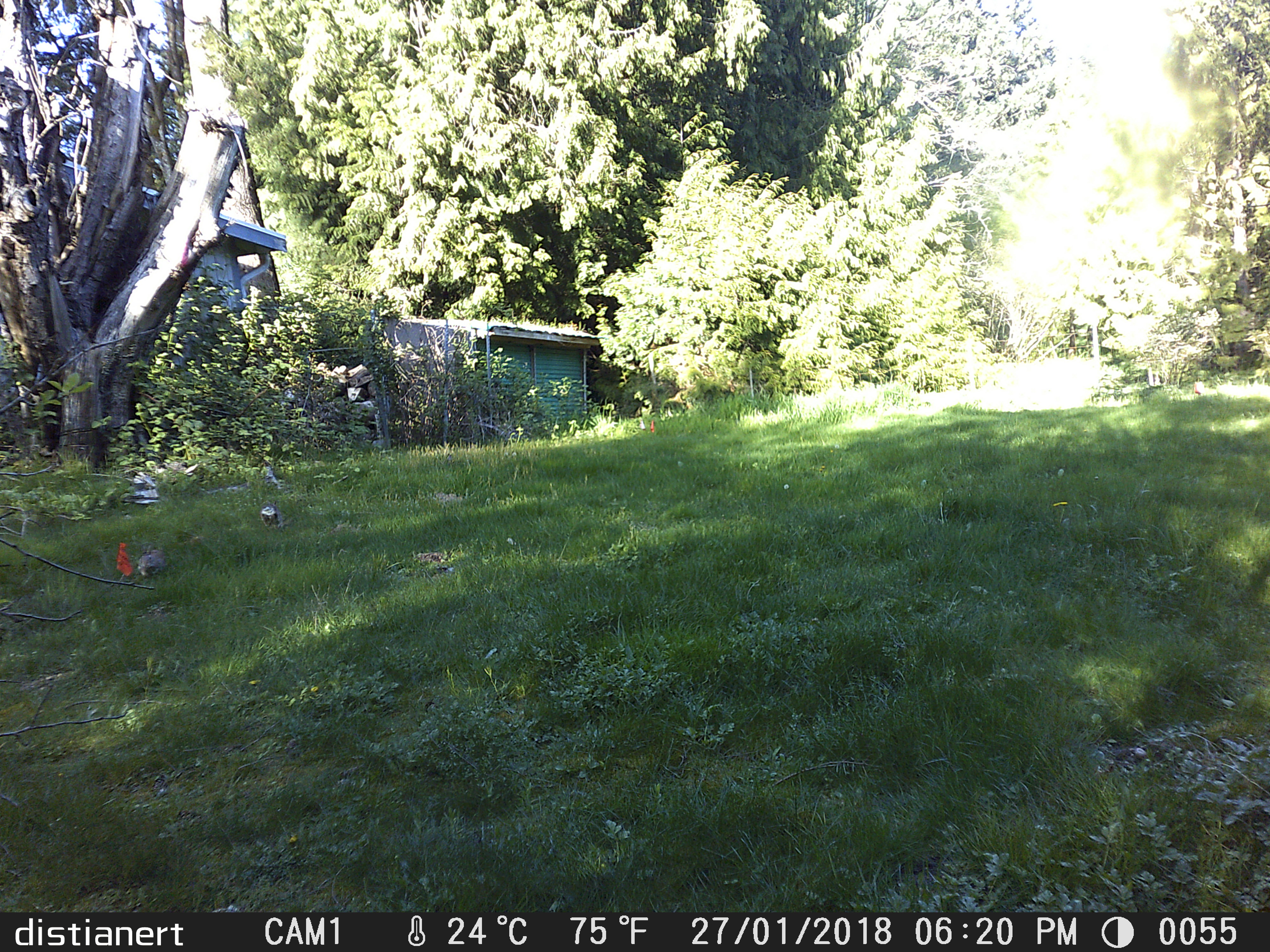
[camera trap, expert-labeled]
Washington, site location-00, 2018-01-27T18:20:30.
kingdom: Animalia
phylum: Chordata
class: Mammalia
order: Lagomorpha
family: Leporidae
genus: Sylvilagus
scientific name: Sylvilagus floridanus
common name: eastern cottontail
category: rabbit